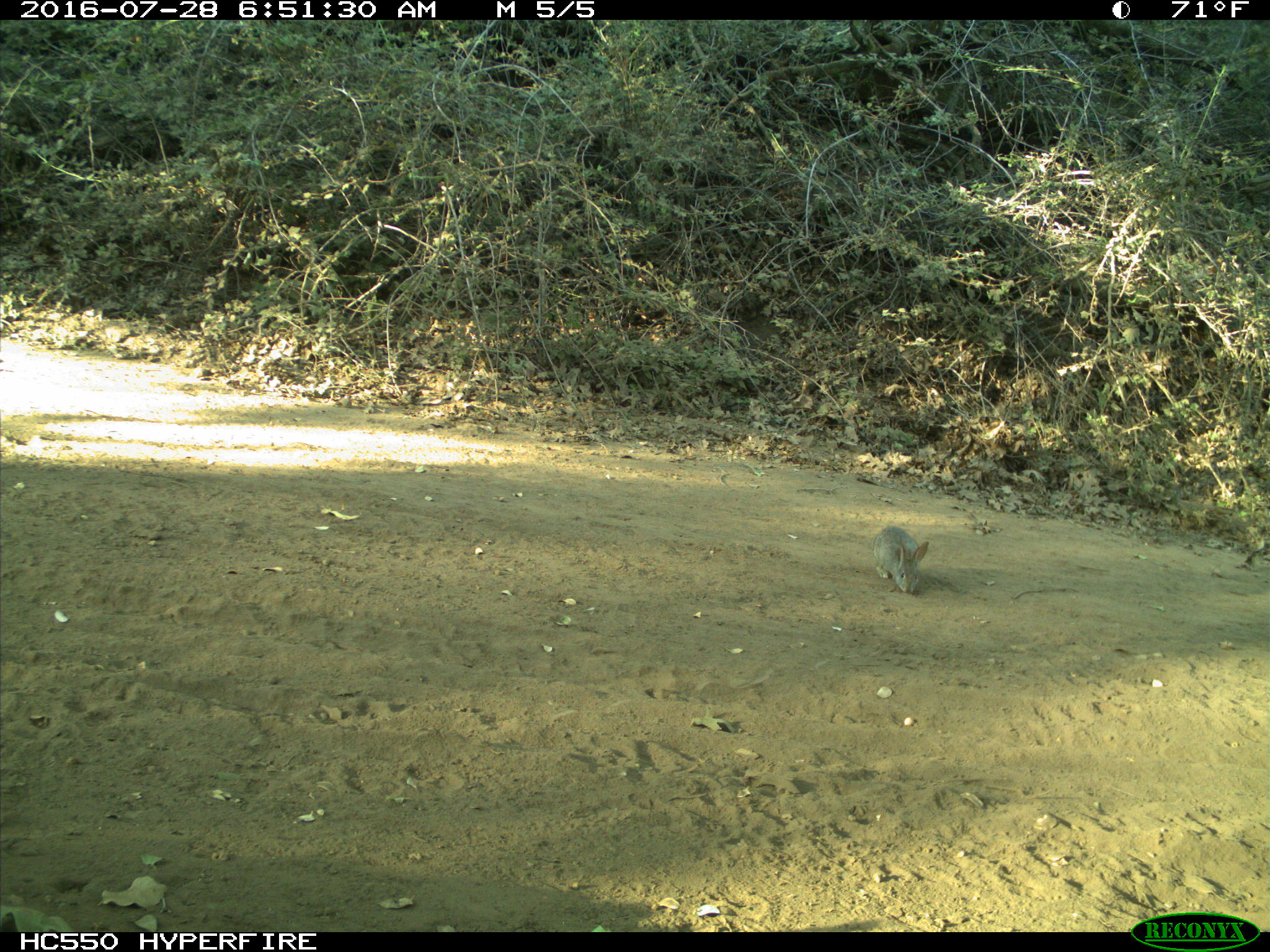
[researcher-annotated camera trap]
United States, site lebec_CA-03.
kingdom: Animalia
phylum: Chordata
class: Mammalia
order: Lagomorpha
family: Leporidae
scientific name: Leporidae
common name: rabbits and hares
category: unidentified rabbit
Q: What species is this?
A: Unidentified rabbit (rabbits and hares) (Leporidae).